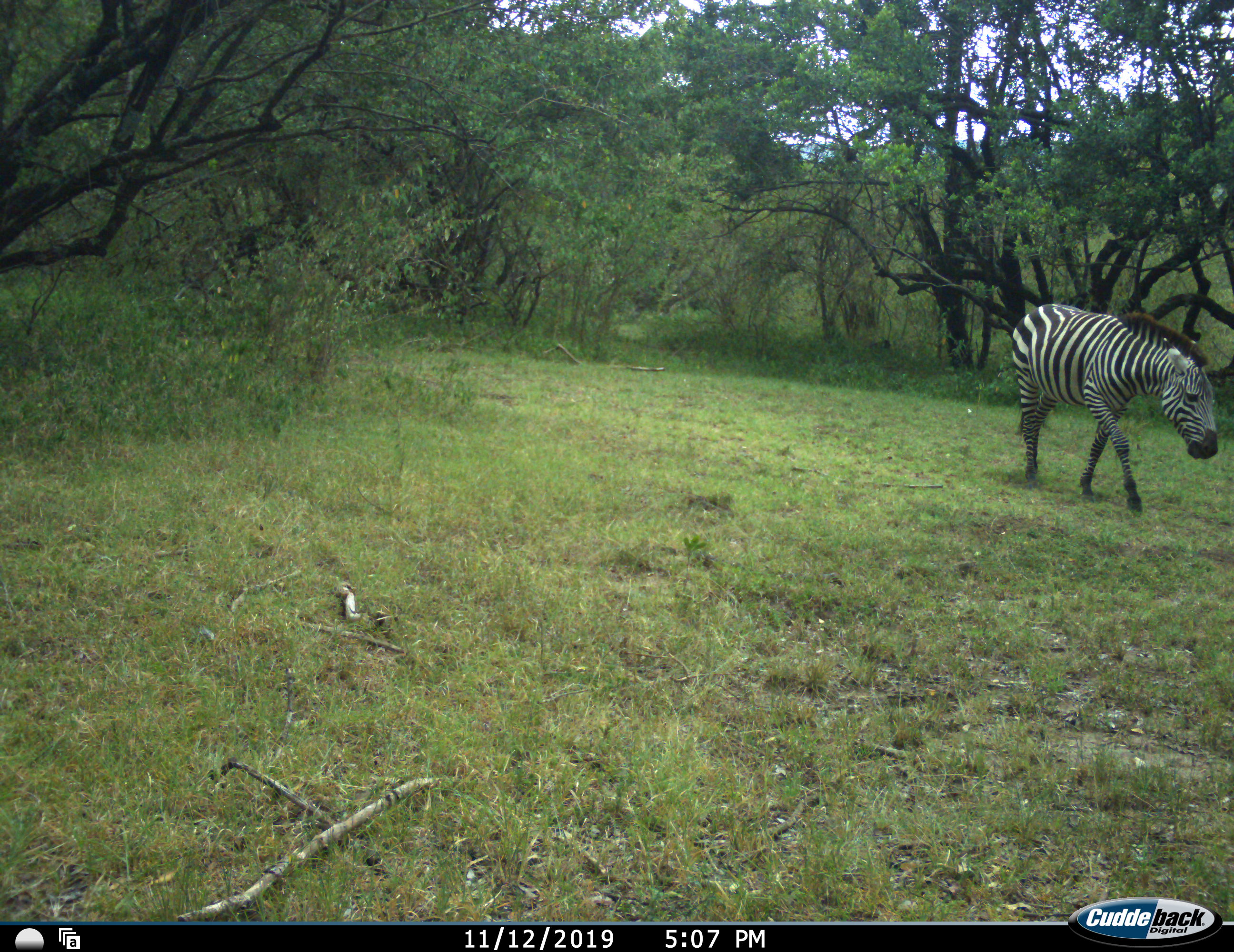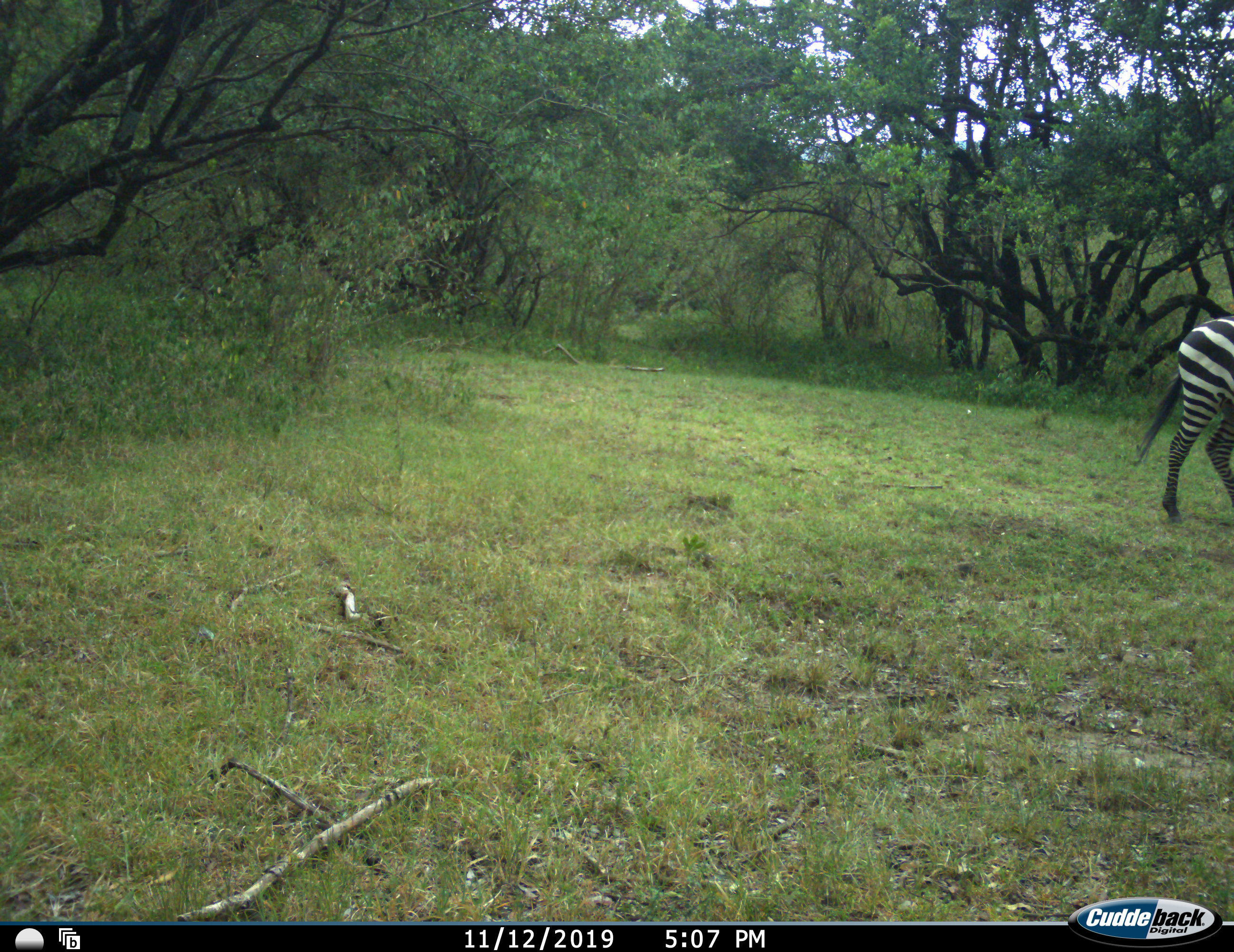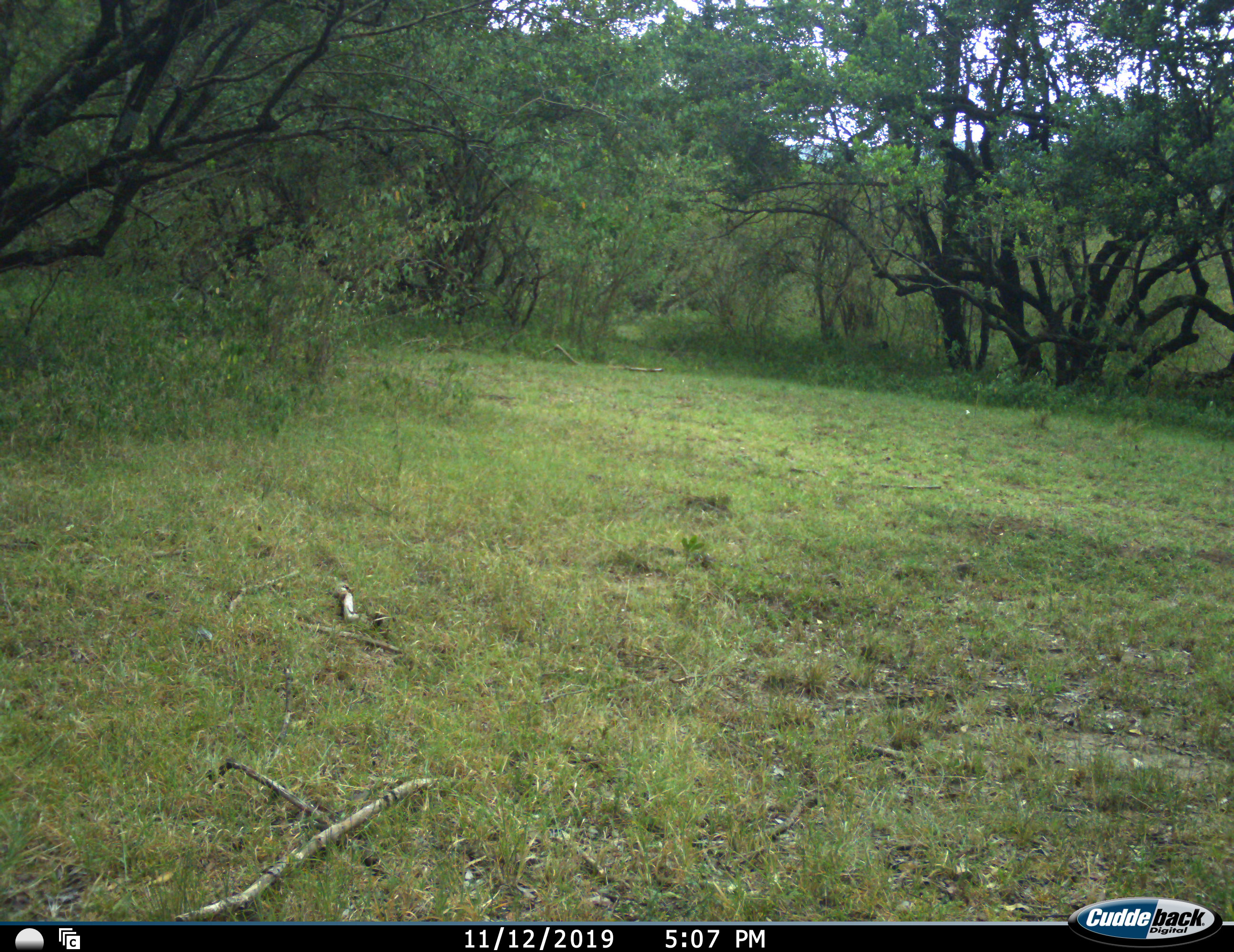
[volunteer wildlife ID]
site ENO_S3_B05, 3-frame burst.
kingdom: Animalia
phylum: Chordata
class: Mammalia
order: Perissodactyla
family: Equidae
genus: Equus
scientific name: Equus quagga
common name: plains zebra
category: zebraplains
Zebraplains (plains zebra) (Equus quagga), count 1. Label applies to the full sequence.